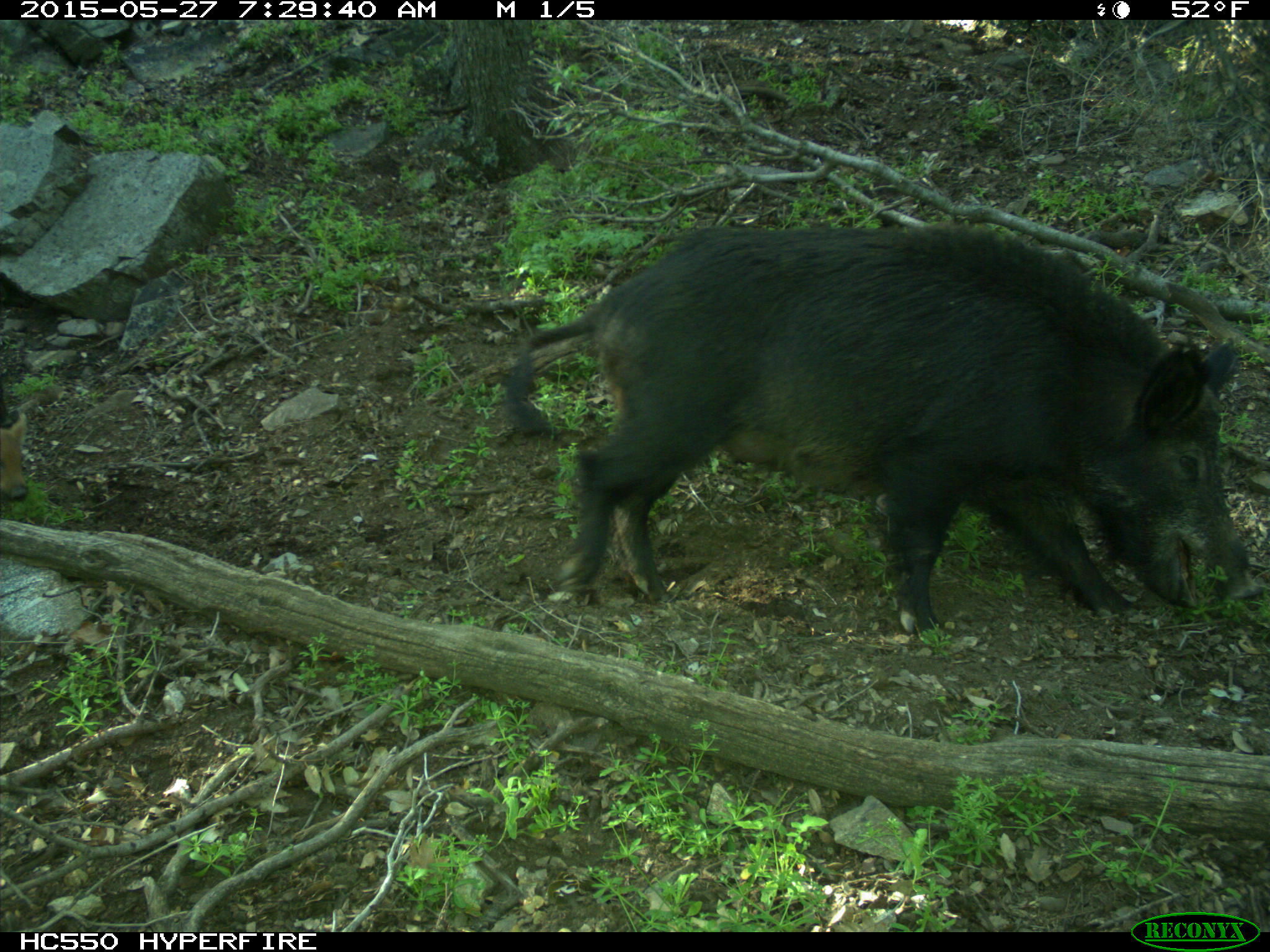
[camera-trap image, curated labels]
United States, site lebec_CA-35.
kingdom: Animalia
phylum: Chordata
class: Mammalia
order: Artiodactyla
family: Suidae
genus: Sus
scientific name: Sus scrofa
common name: wild boar